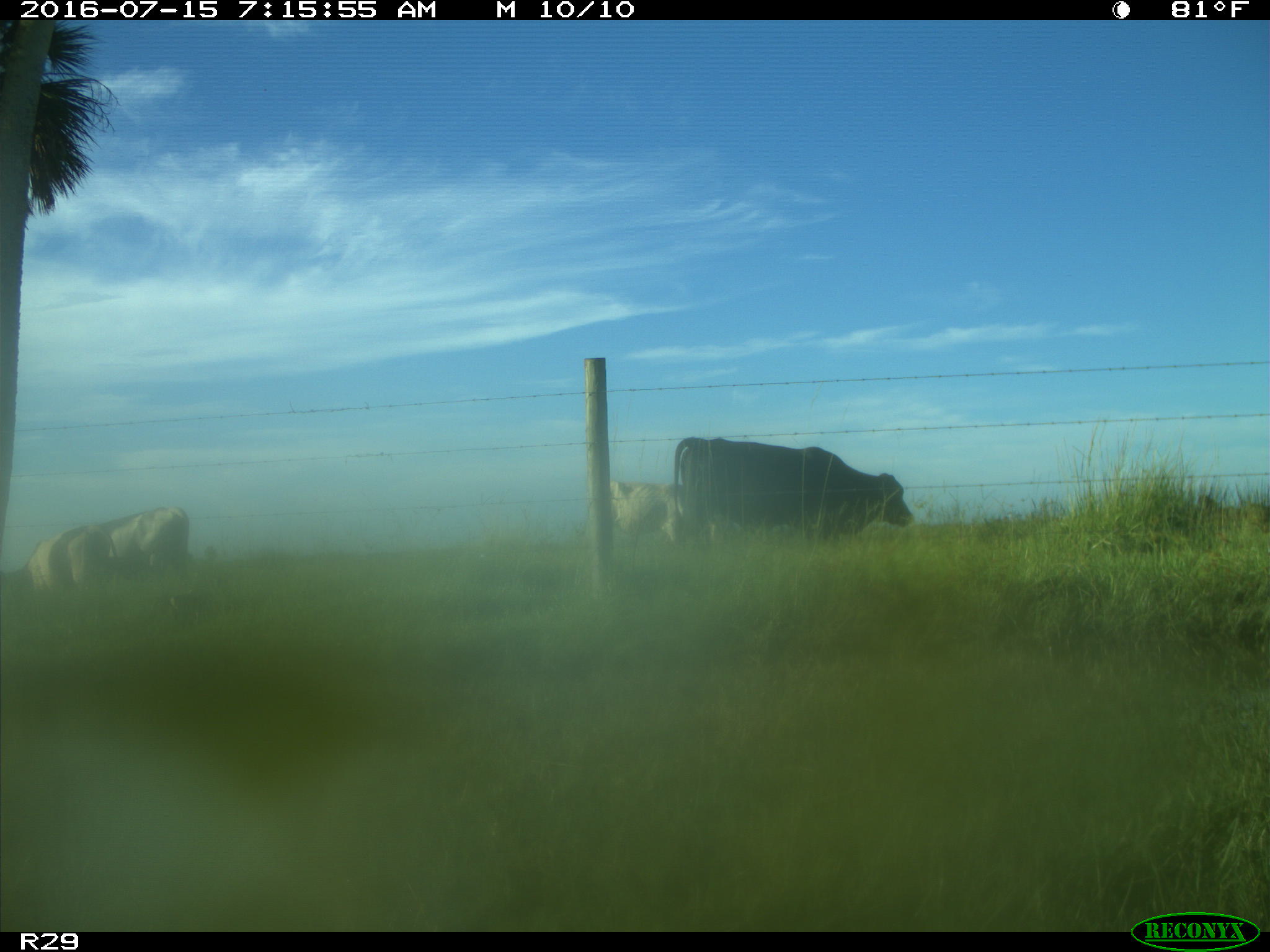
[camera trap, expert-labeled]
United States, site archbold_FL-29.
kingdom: Animalia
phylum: Chordata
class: Mammalia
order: Artiodactyla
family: Bovidae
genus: Bos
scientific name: Bos taurus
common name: domestic cow